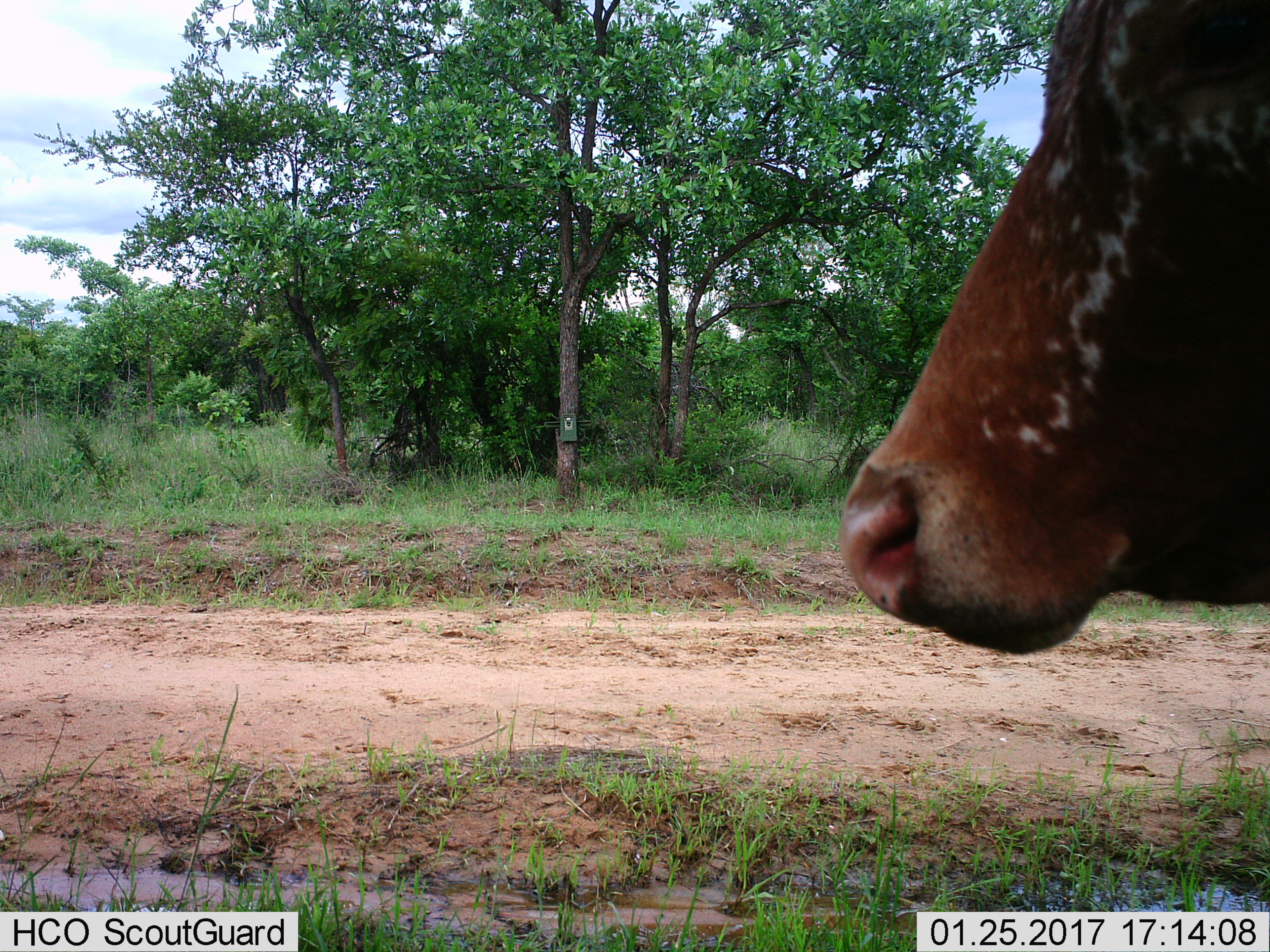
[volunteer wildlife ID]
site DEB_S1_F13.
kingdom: Animalia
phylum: Chordata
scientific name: Vertebrata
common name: domestic animal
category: domesticanimal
Domesticanimal (domestic animal) (Vertebrata), count 1. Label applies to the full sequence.